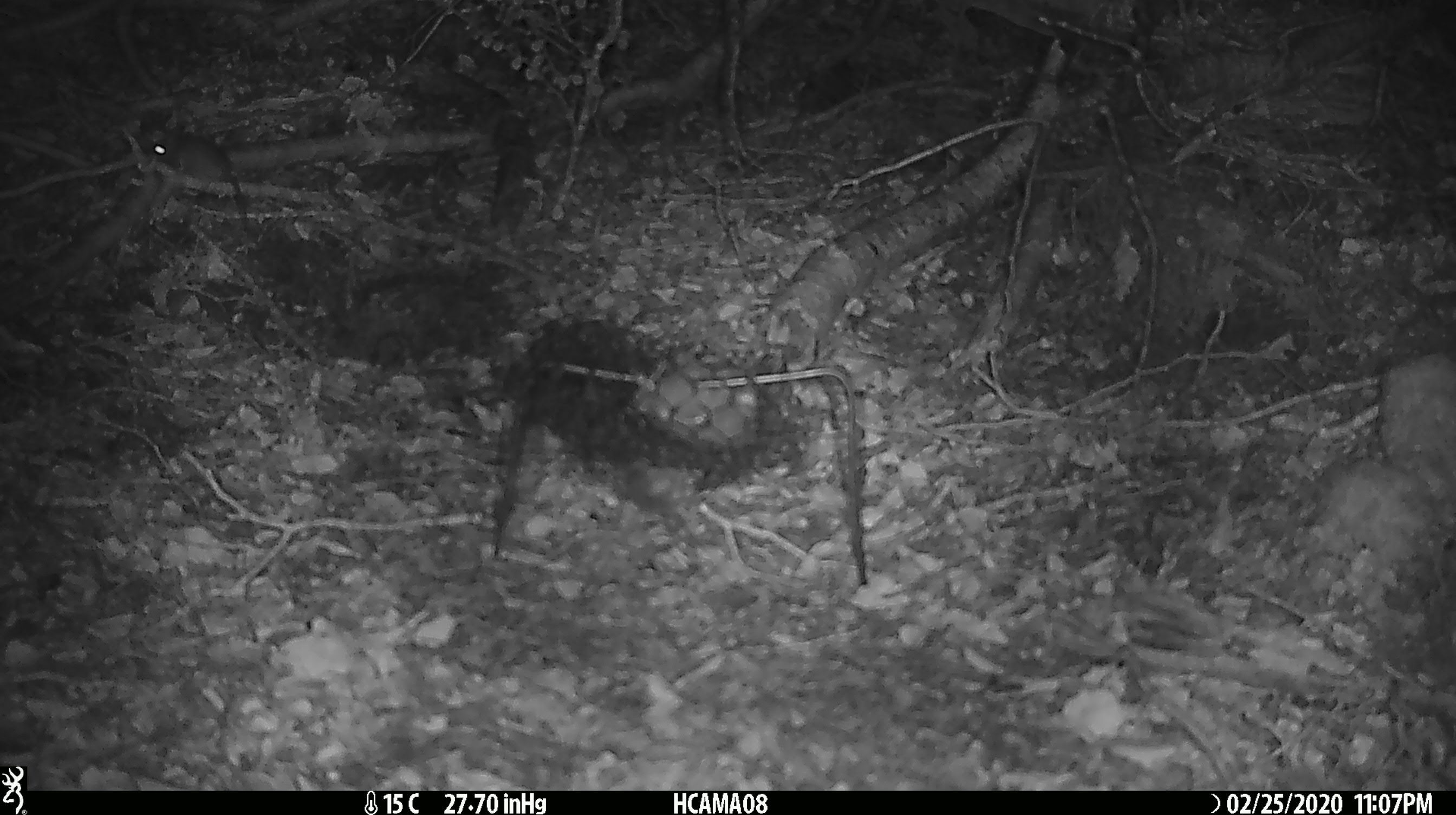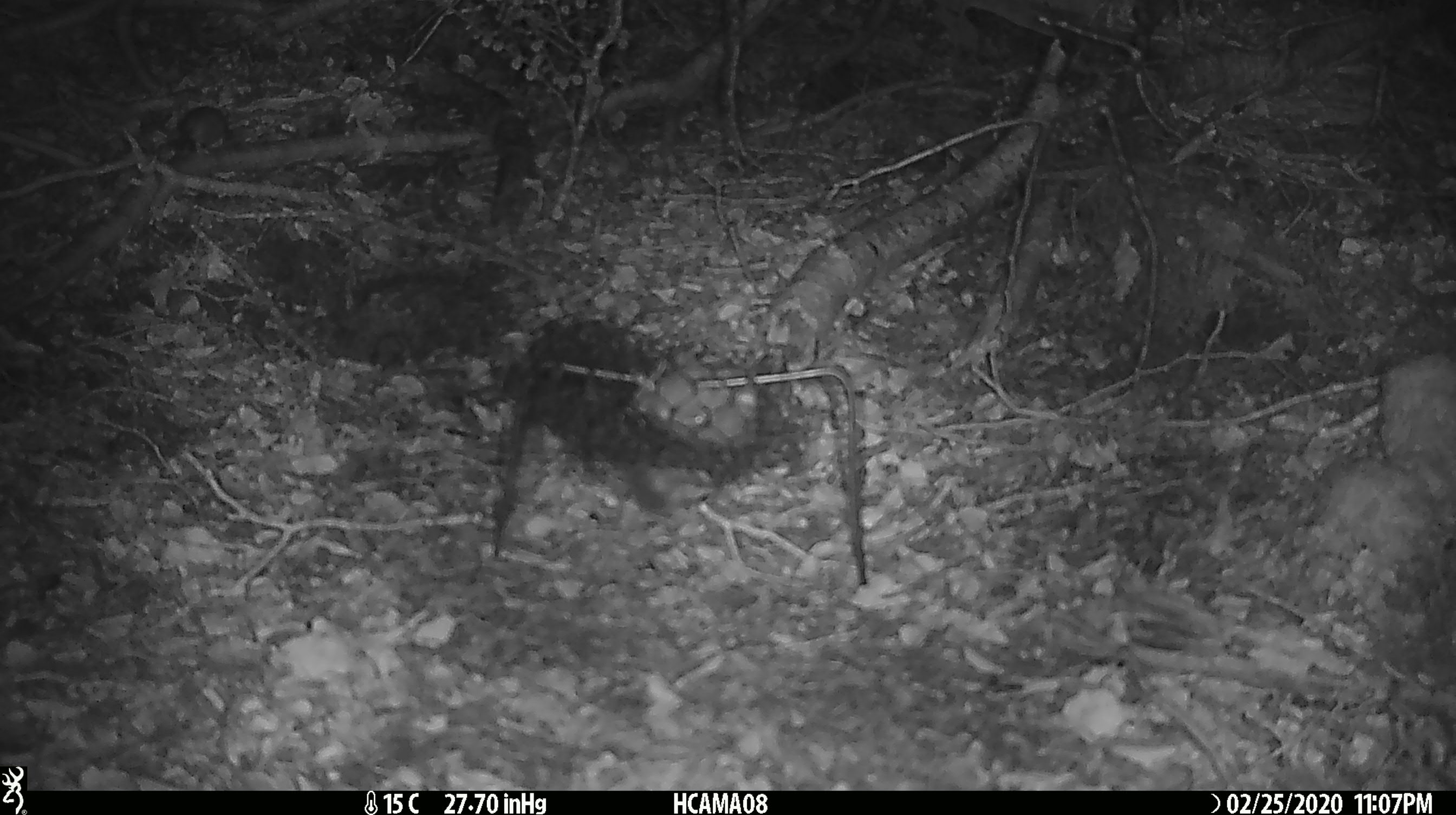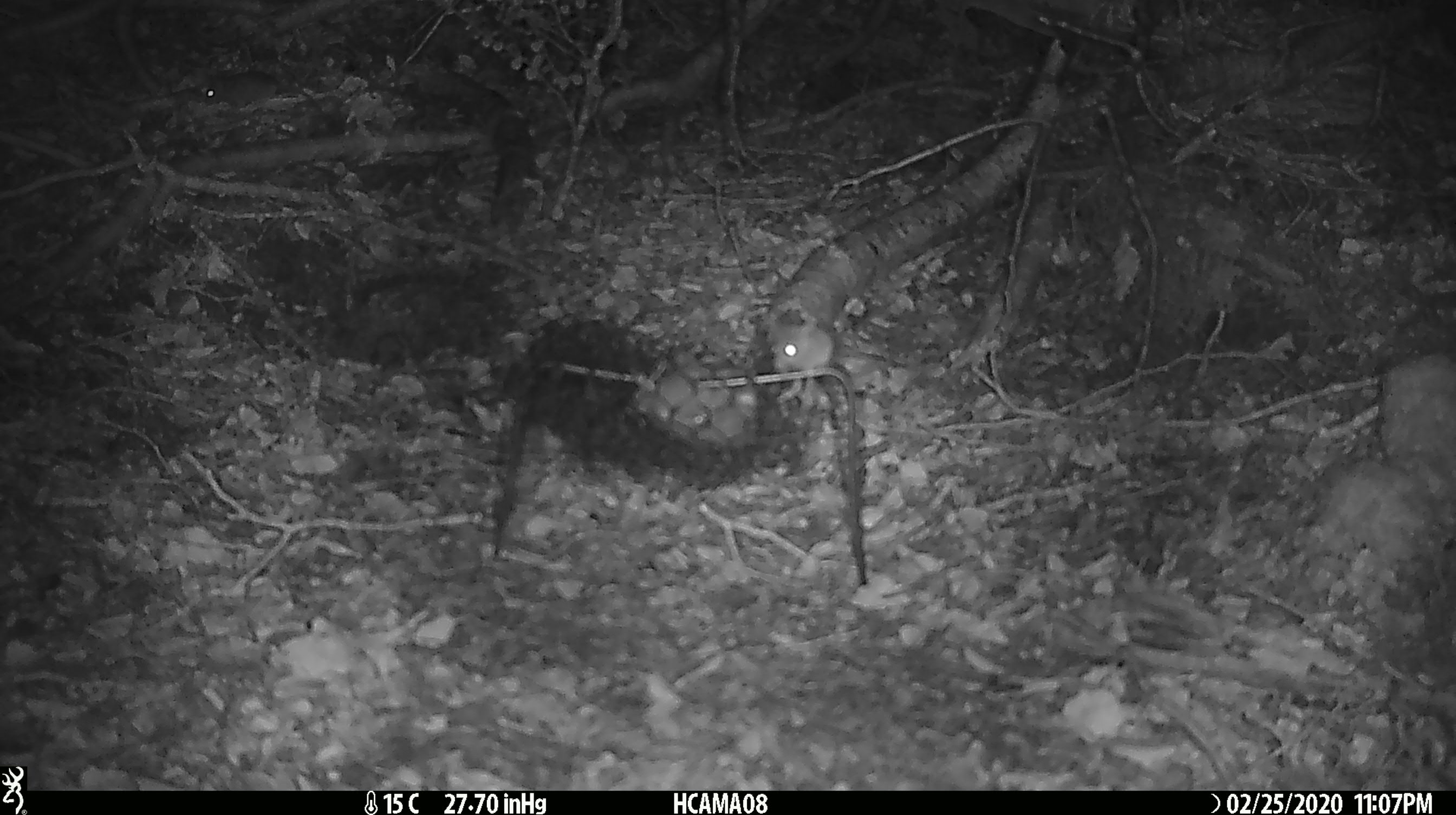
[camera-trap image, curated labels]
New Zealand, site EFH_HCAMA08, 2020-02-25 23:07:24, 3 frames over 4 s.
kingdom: Animalia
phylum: Chordata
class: Mammalia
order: Rodentia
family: Muridae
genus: Mus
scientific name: Mus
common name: mouse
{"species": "mouse (Mus)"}